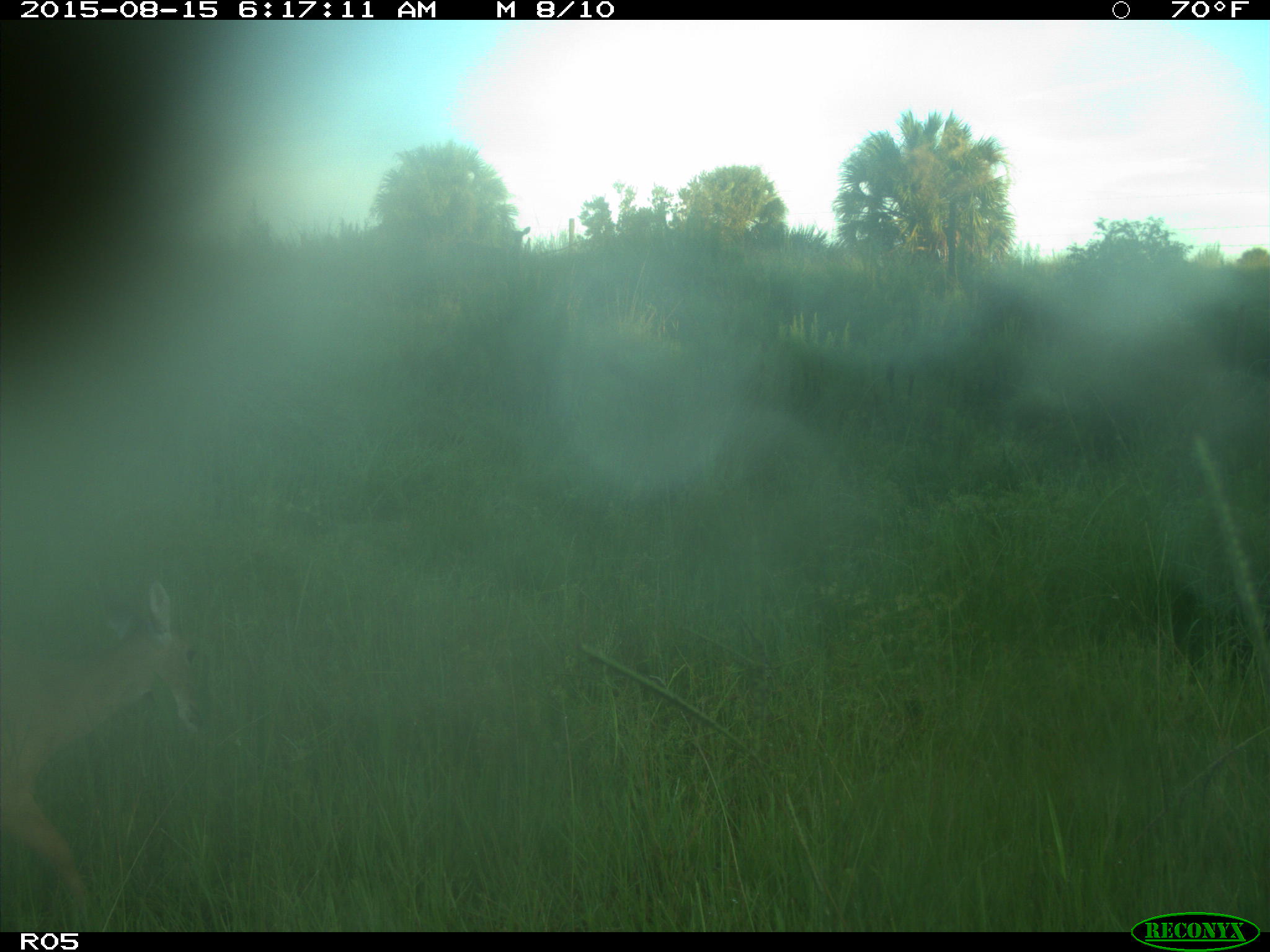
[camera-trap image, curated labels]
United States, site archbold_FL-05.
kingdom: Animalia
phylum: Chordata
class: Mammalia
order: Artiodactyla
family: Cervidae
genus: Odocoileus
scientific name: Odocoileus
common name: deer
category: unidentified deer